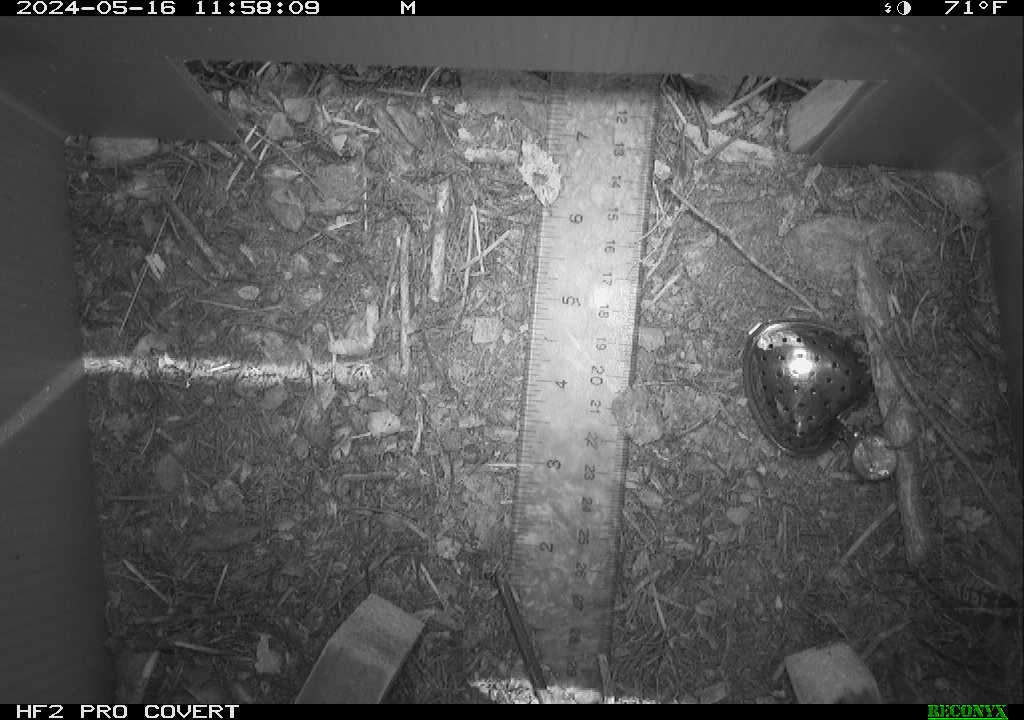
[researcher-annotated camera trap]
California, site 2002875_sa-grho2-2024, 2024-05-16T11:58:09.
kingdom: Animalia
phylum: Arthropoda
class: Insecta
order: Hymenoptera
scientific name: Hymenoptera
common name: ants, bees, wasps, and sawflies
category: hymenoptera order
Hymenoptera order (ants, bees, wasps, and sawflies) (Hymenoptera).